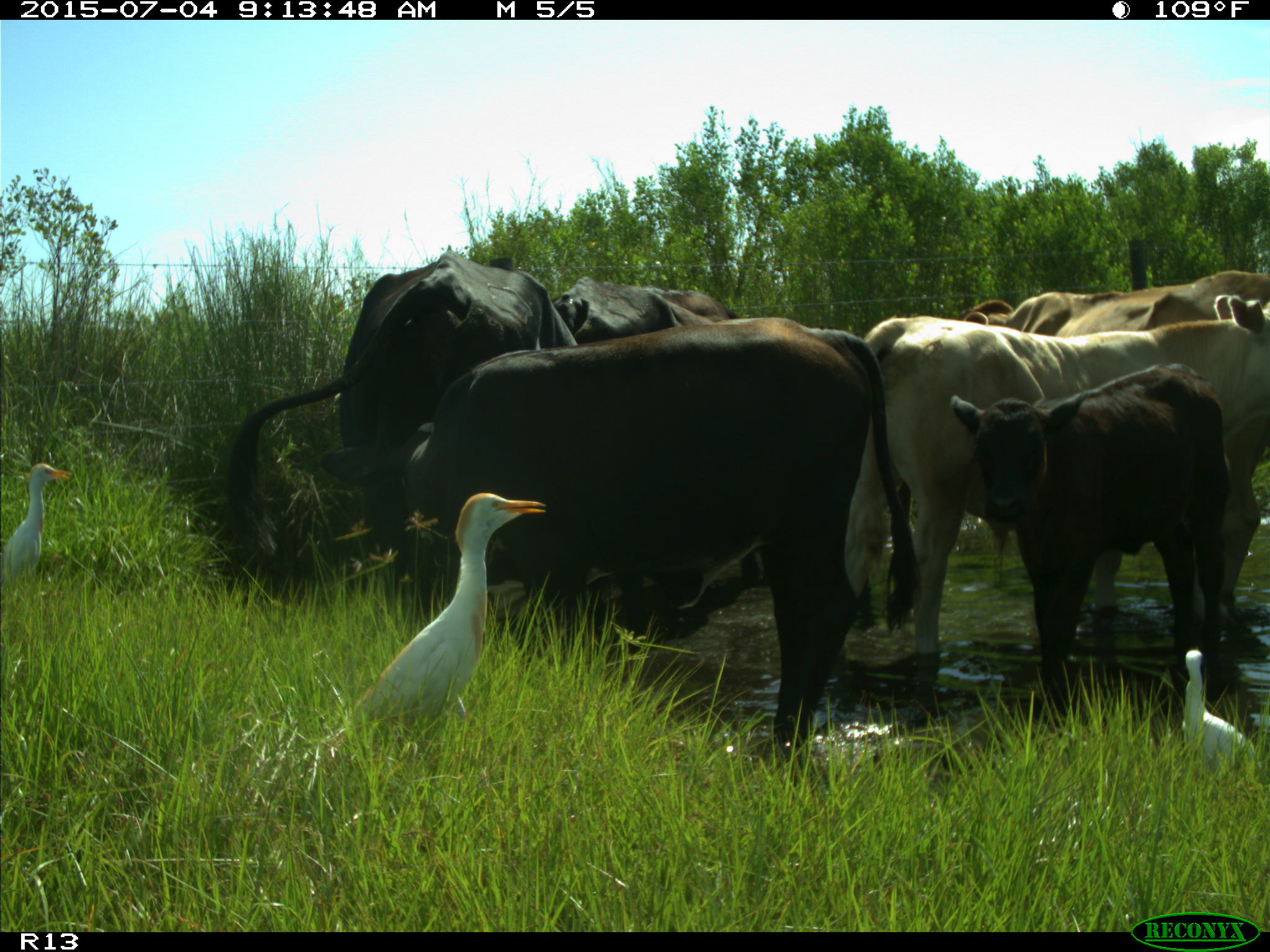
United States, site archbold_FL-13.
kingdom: Animalia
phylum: Chordata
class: Mammalia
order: Artiodactyla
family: Bovidae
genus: Bos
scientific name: Bos taurus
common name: domestic cow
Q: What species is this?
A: Bos taurus (domestic cow).